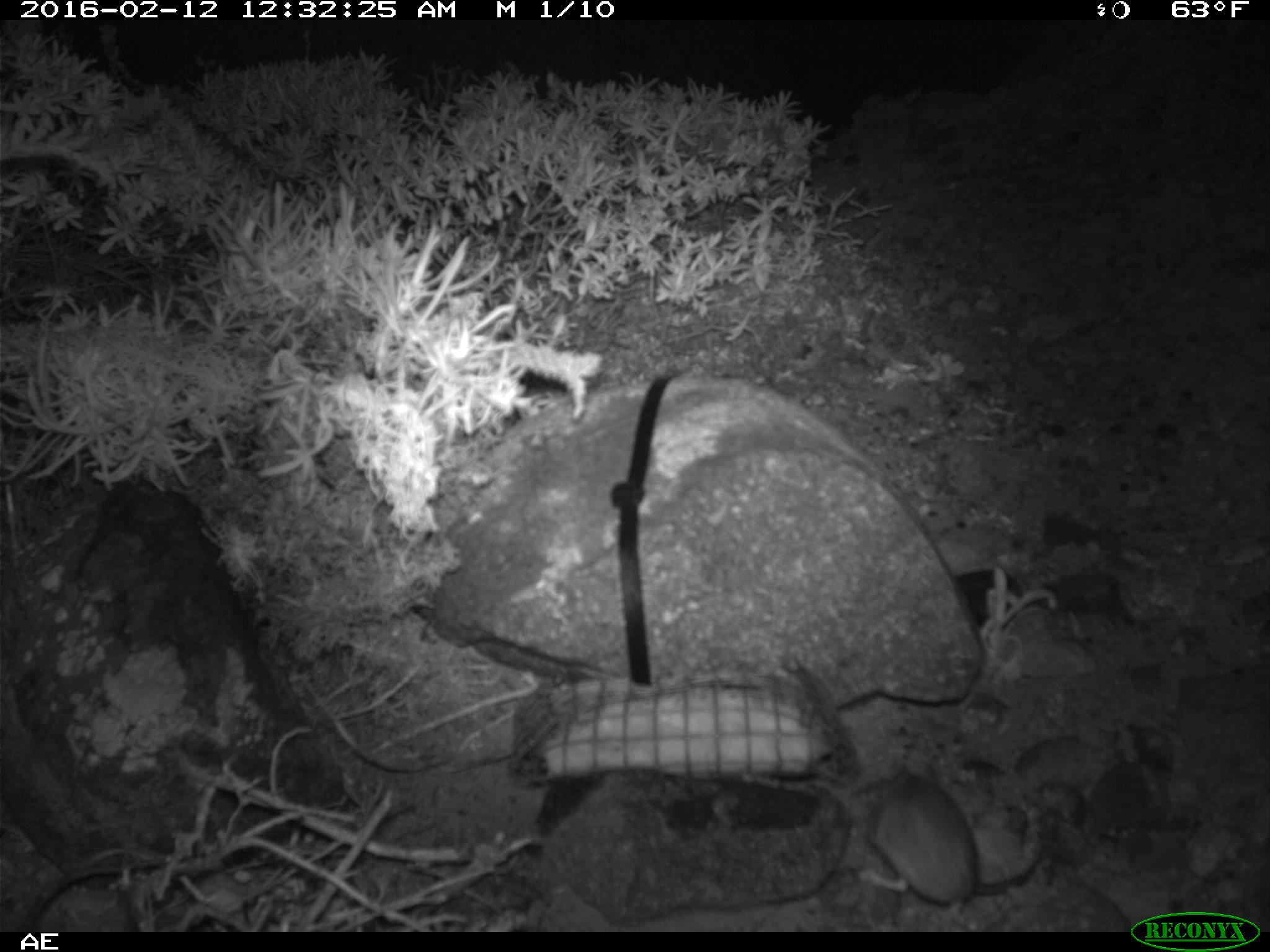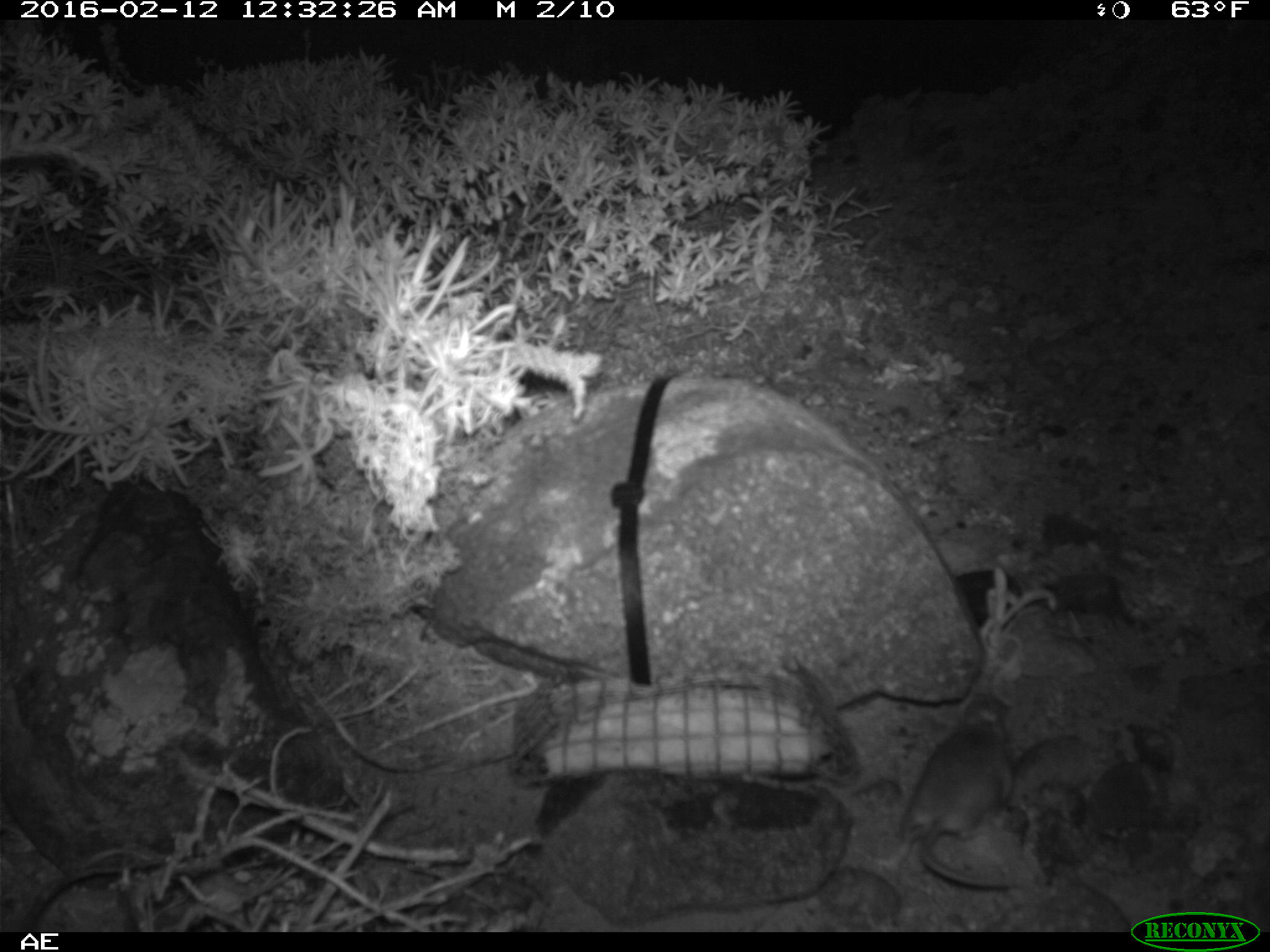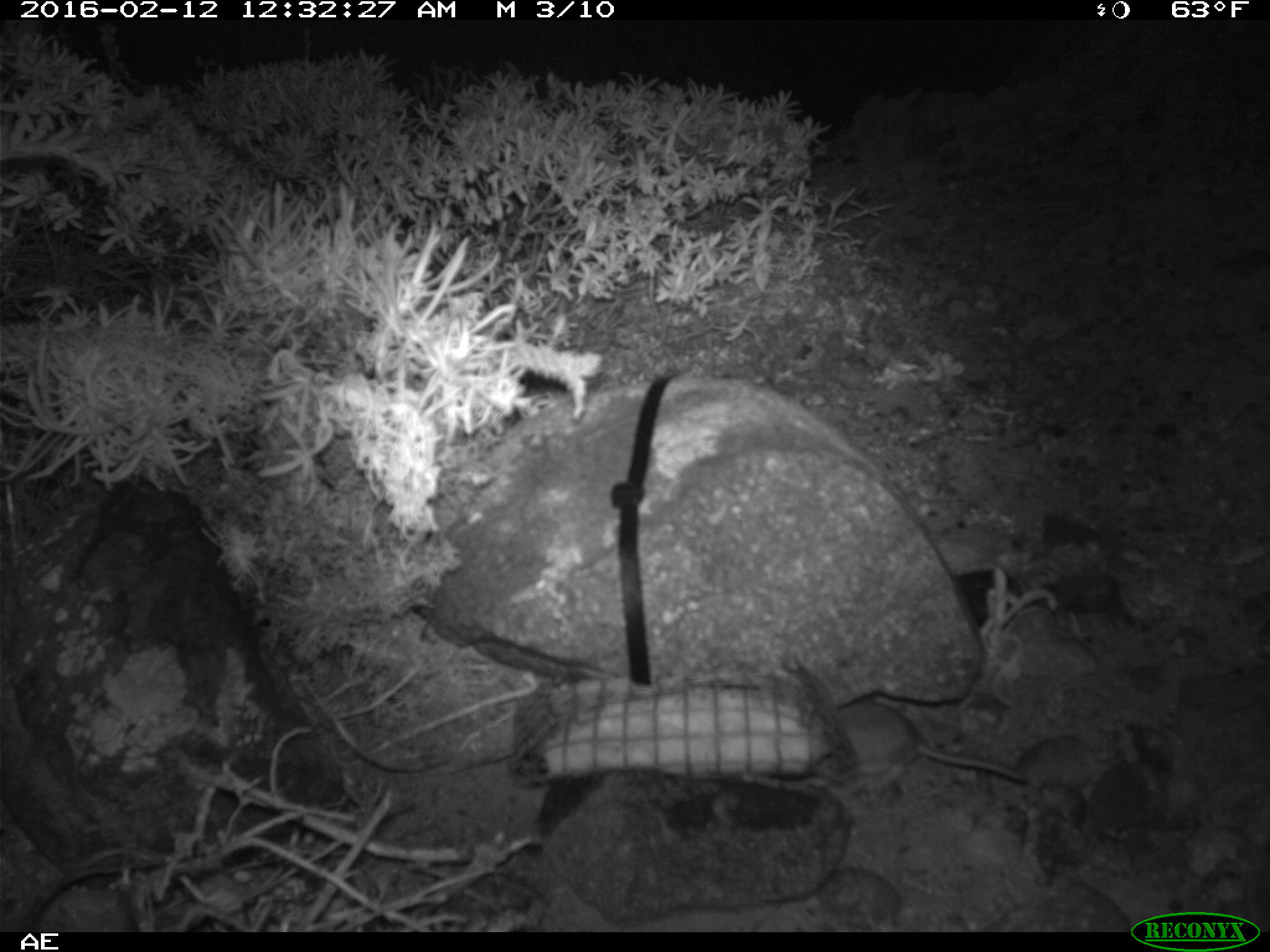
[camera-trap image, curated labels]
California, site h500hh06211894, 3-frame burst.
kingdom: Animalia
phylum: Chordata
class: Mammalia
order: Rodentia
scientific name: Rodentia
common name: rodent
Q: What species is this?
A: Rodent (Rodentia).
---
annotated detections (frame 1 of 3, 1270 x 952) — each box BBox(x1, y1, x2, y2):
rodent: BBox(856, 766, 1046, 923)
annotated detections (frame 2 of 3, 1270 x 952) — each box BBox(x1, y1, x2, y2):
rodent: BBox(871, 694, 1014, 888)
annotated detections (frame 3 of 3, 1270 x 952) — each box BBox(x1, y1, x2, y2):
rodent: BBox(832, 701, 1027, 784)